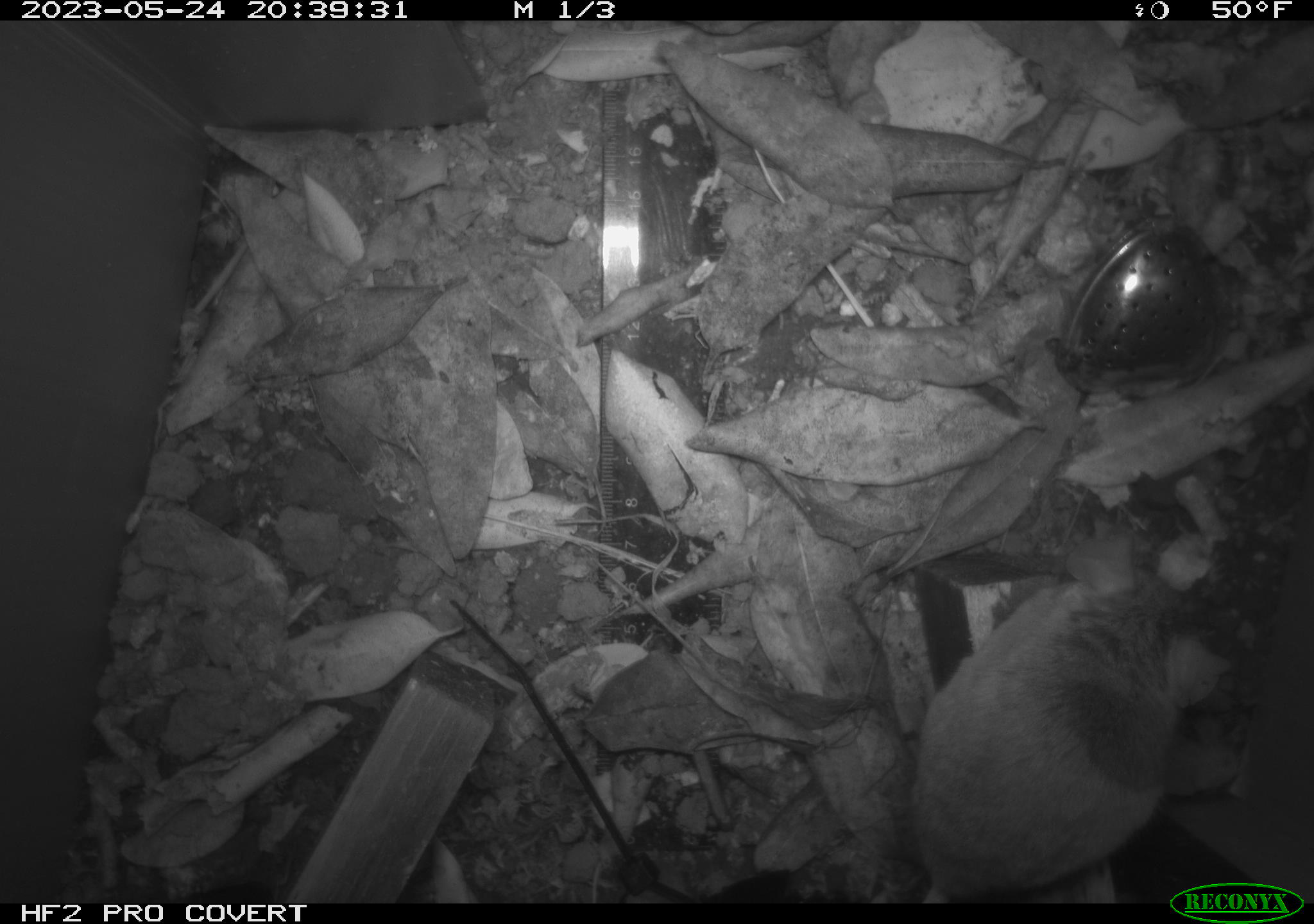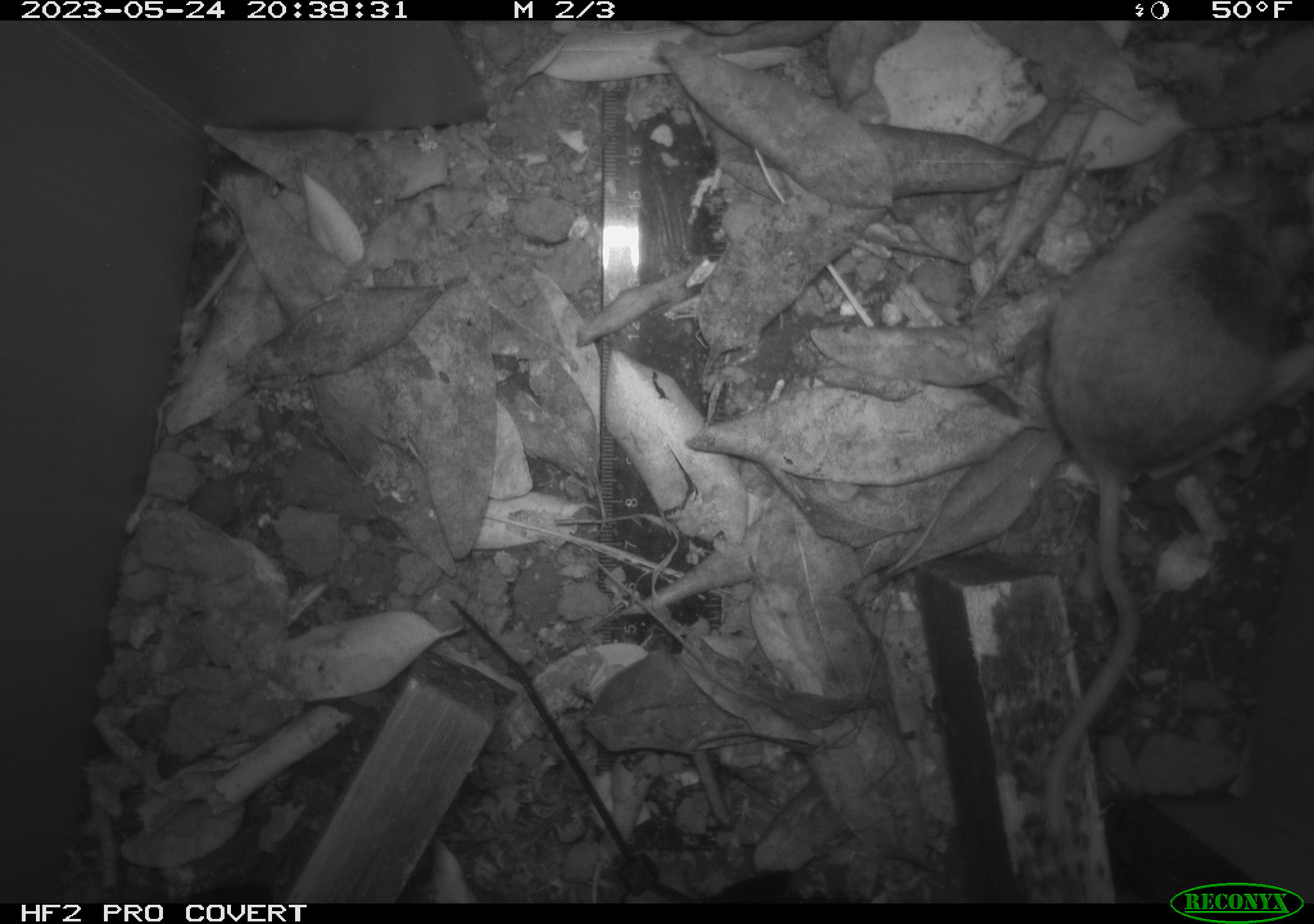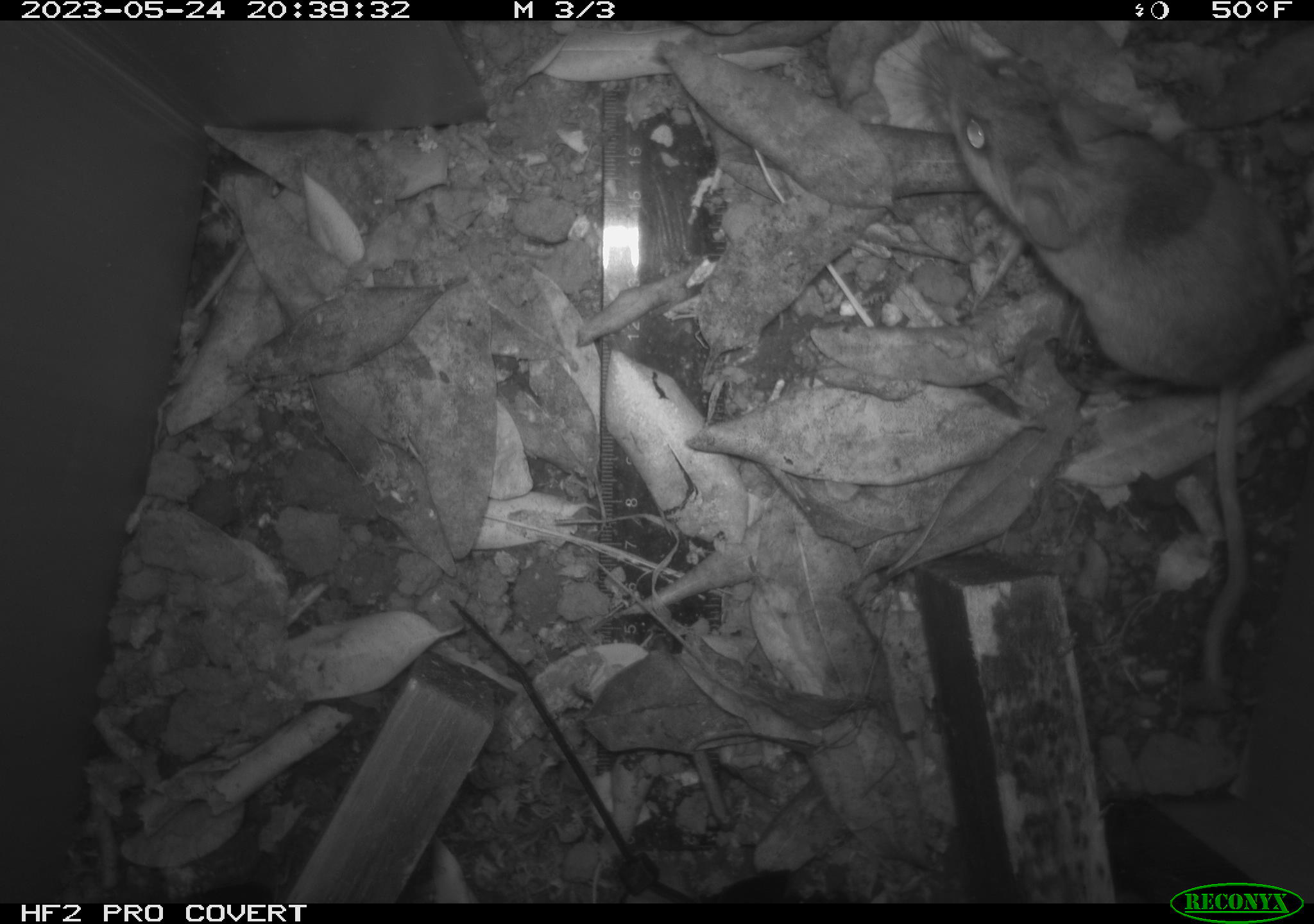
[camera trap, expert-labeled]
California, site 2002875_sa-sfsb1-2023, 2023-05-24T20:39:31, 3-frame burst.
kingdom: Animalia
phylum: Chordata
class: Mammalia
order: Rodentia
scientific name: Rodentia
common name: mouse species